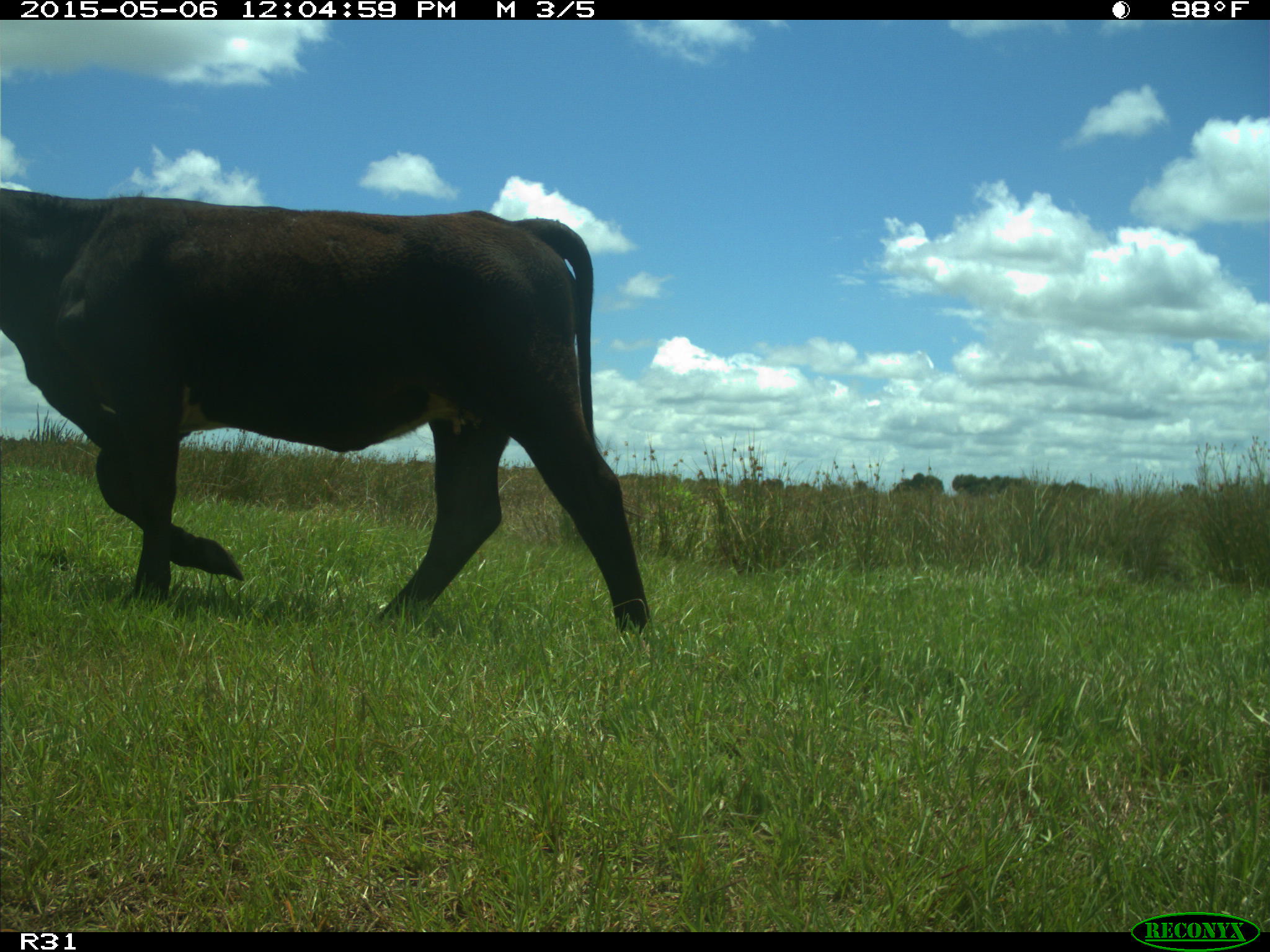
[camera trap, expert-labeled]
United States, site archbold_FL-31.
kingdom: Animalia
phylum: Chordata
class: Mammalia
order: Artiodactyla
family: Bovidae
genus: Bos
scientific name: Bos taurus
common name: domestic cow